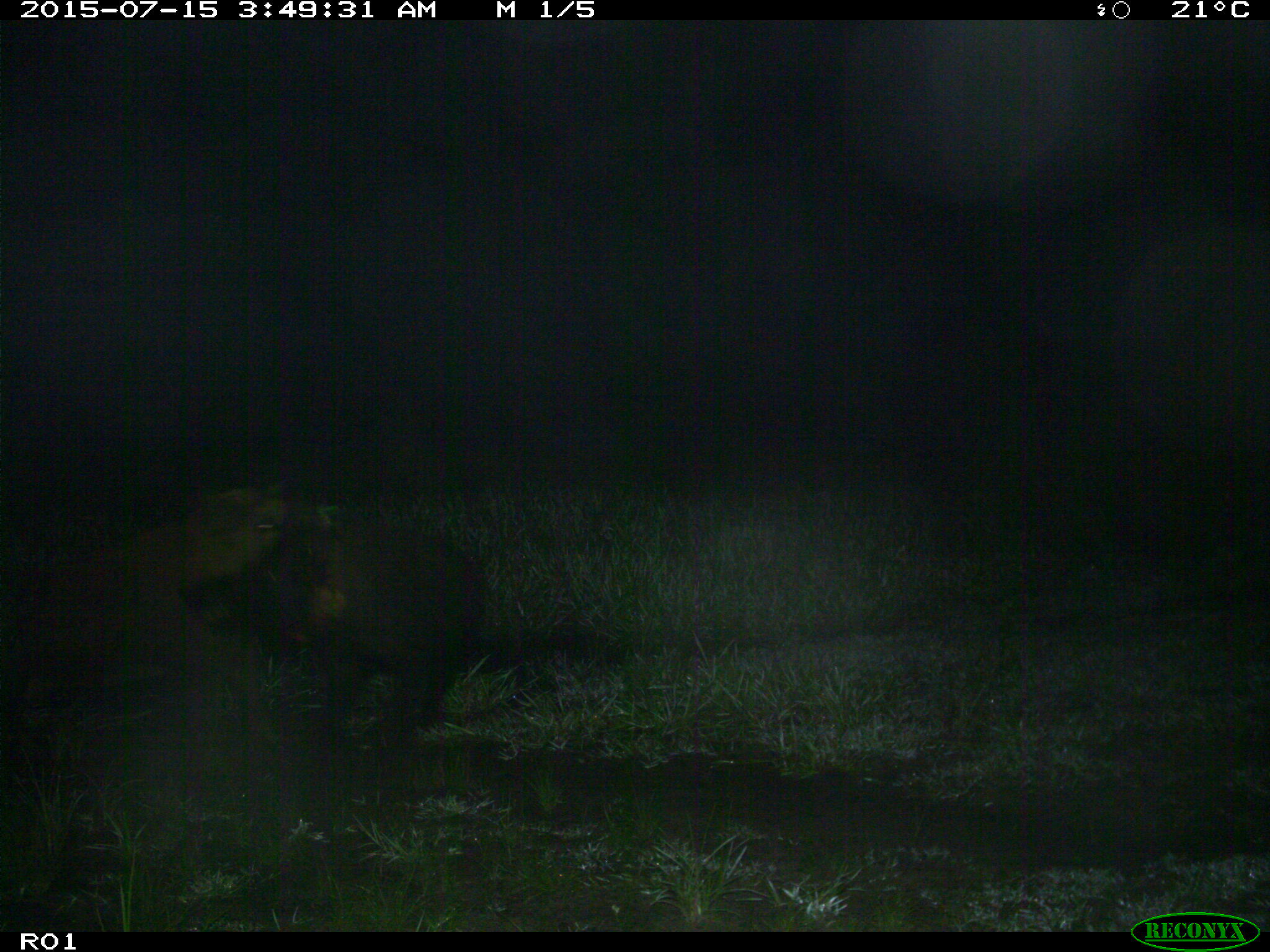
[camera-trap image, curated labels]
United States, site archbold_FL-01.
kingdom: Animalia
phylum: Chordata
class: Mammalia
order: Artiodactyla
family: Suidae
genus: Sus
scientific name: Sus scrofa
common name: wild boar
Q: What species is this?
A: Sus scrofa (wild boar).